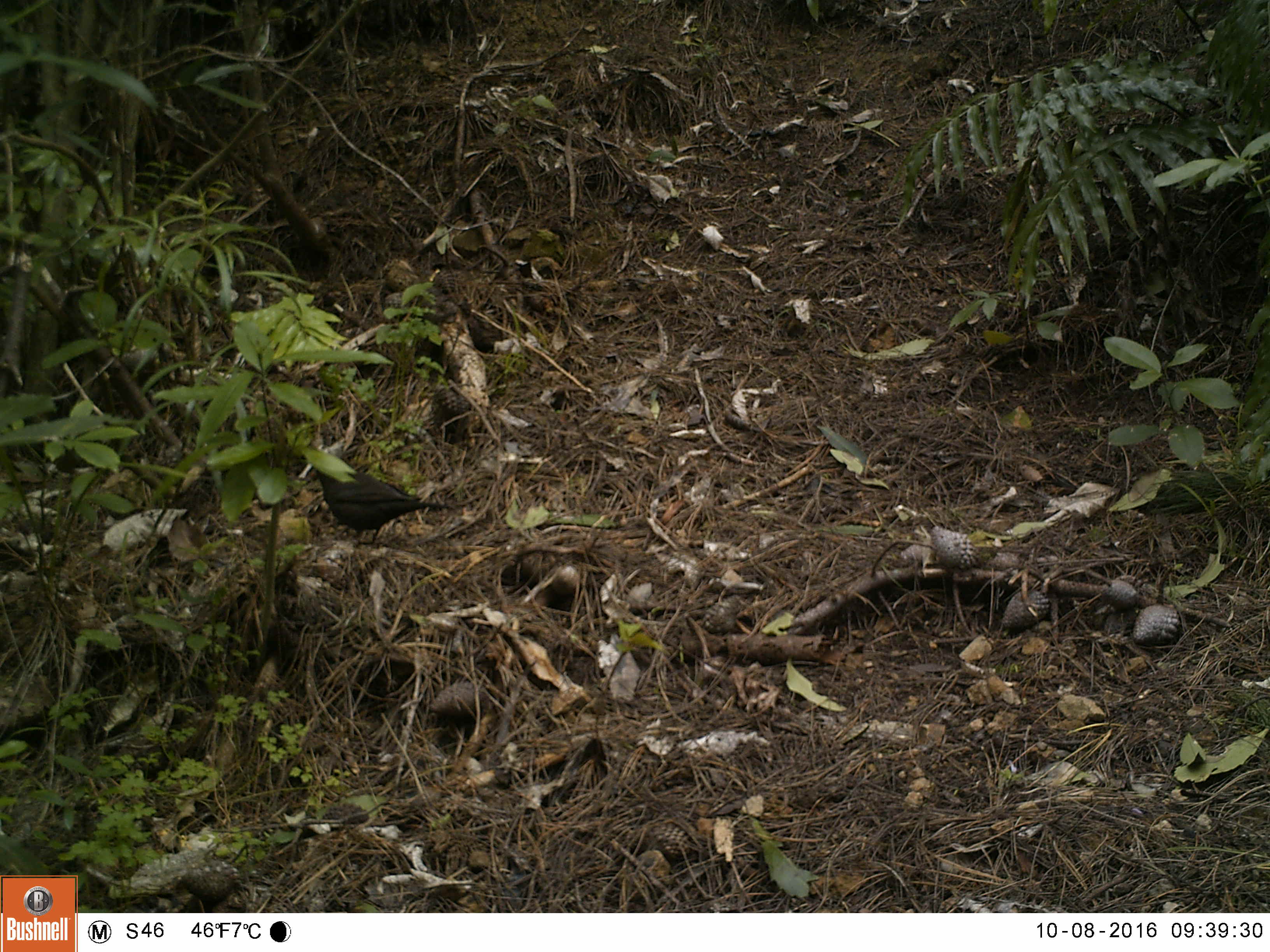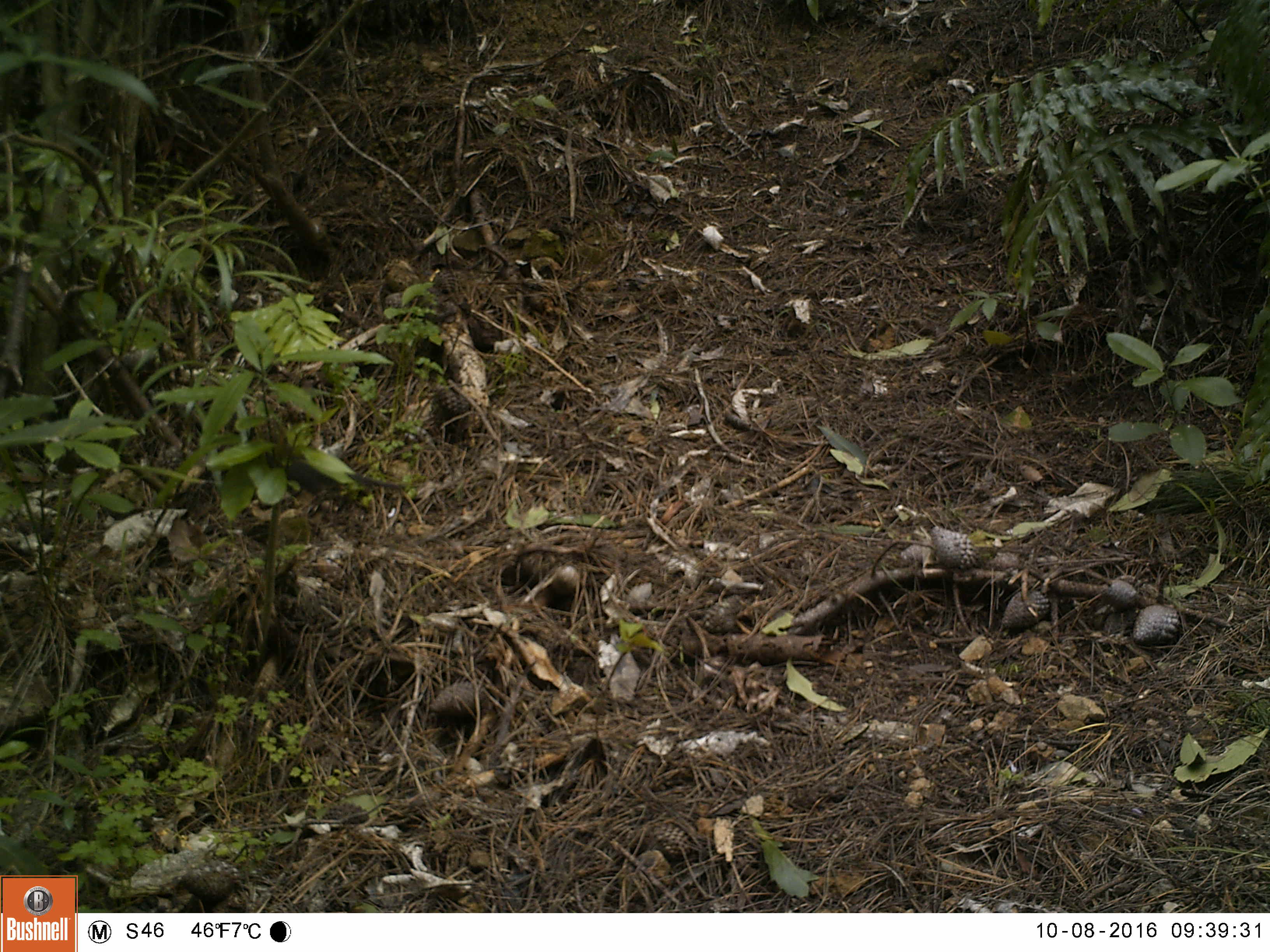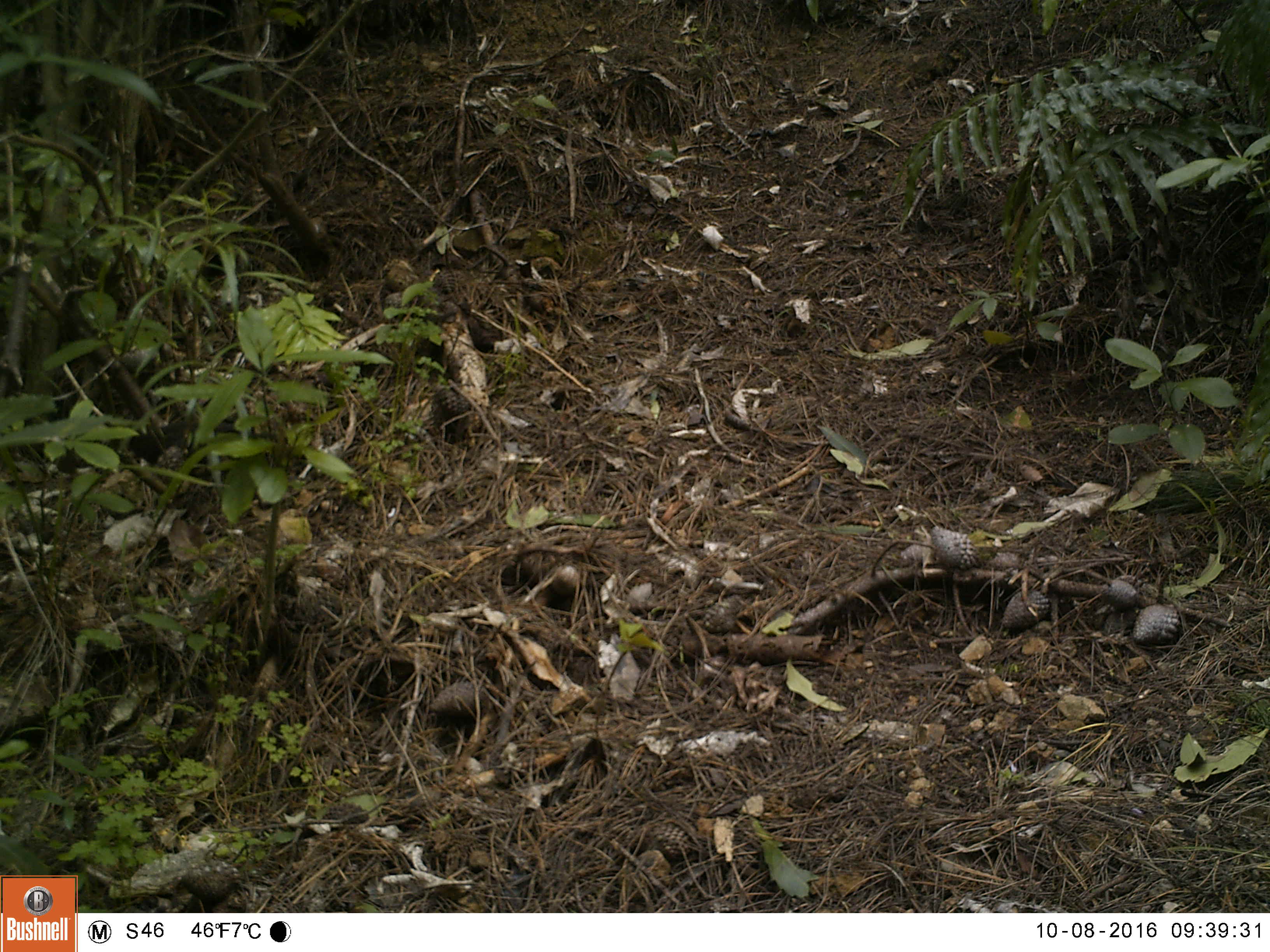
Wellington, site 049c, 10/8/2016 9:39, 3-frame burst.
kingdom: Animalia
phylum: Chordata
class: Aves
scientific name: Aves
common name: bird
Bird (Aves).